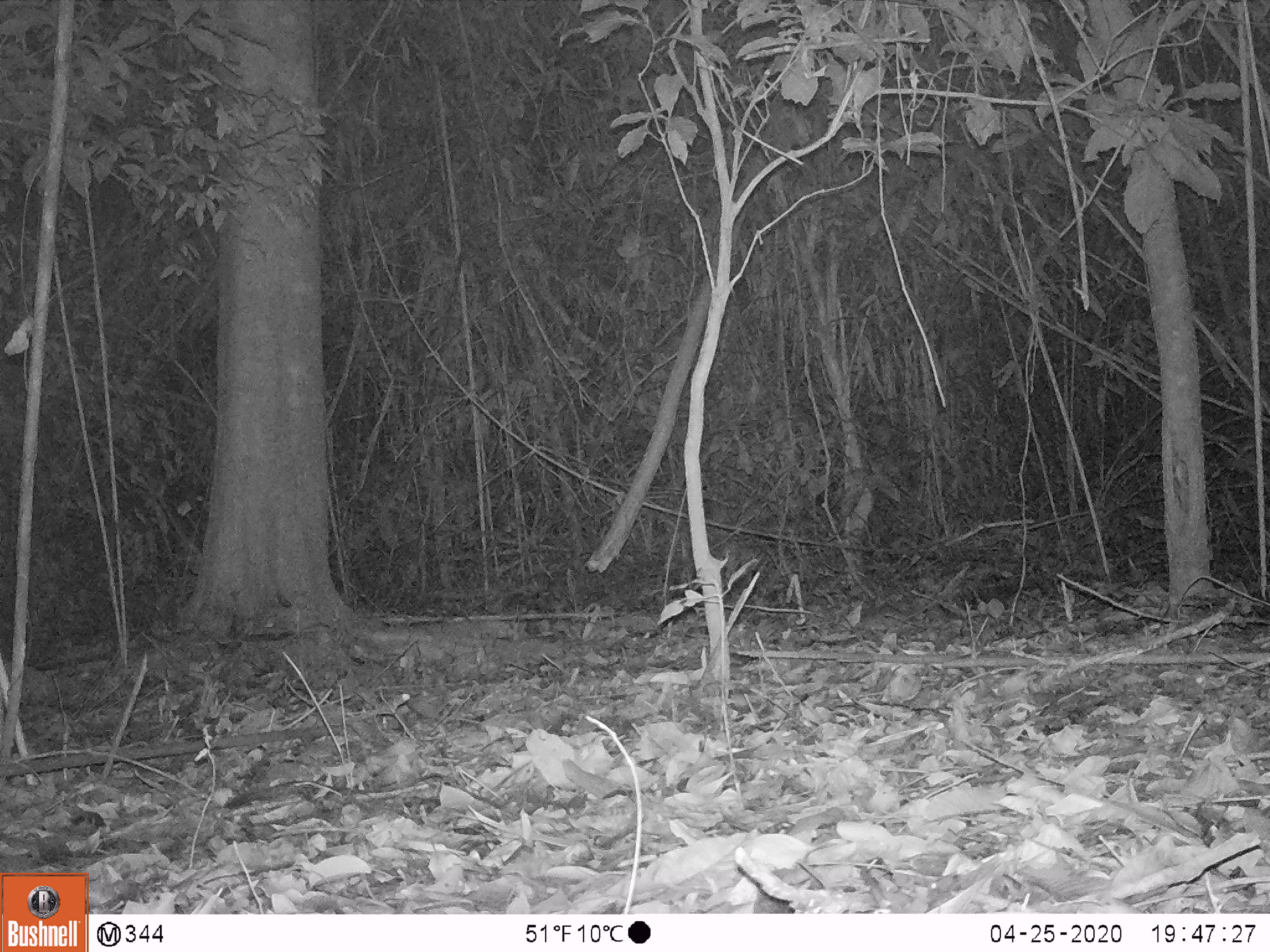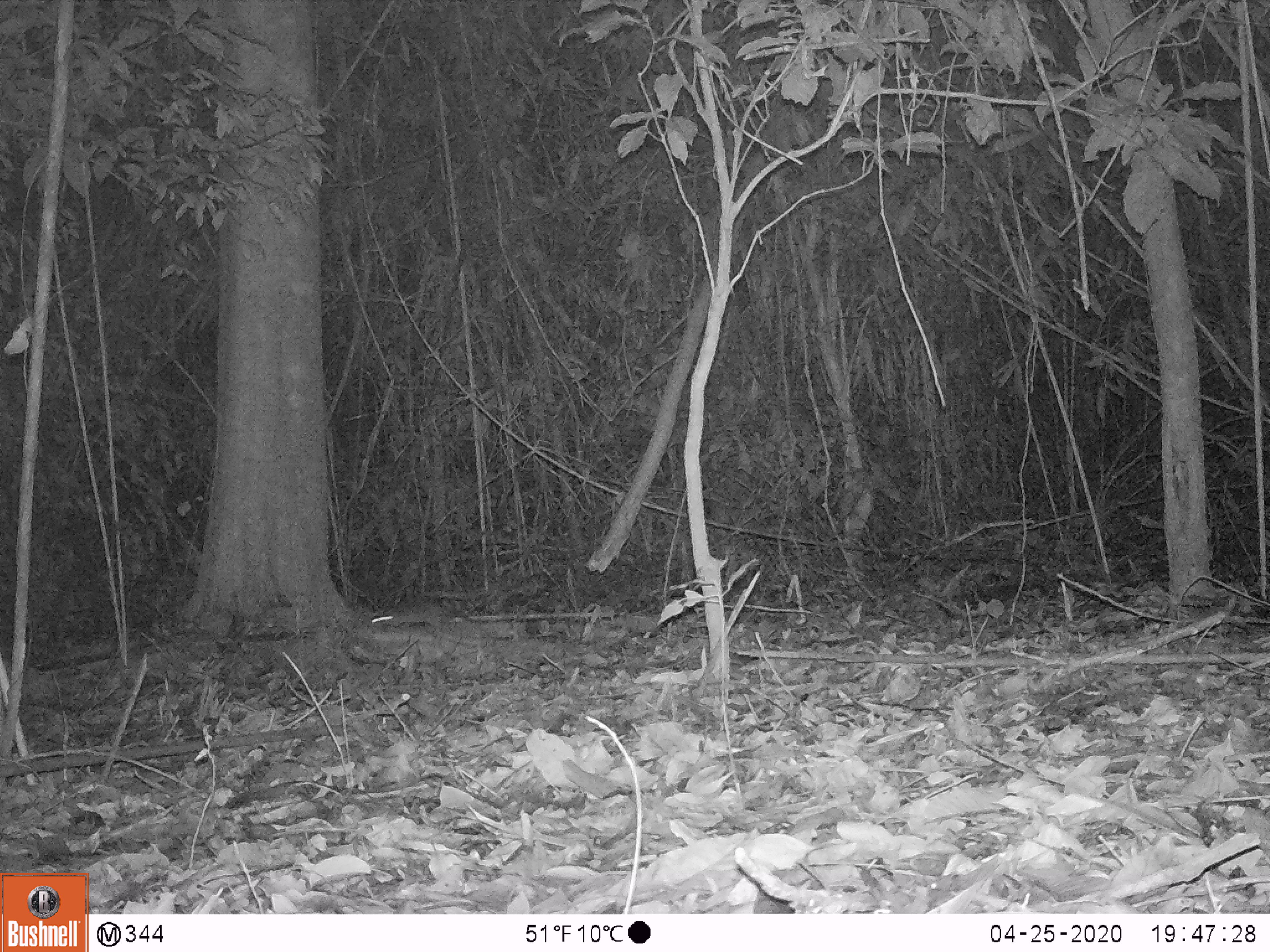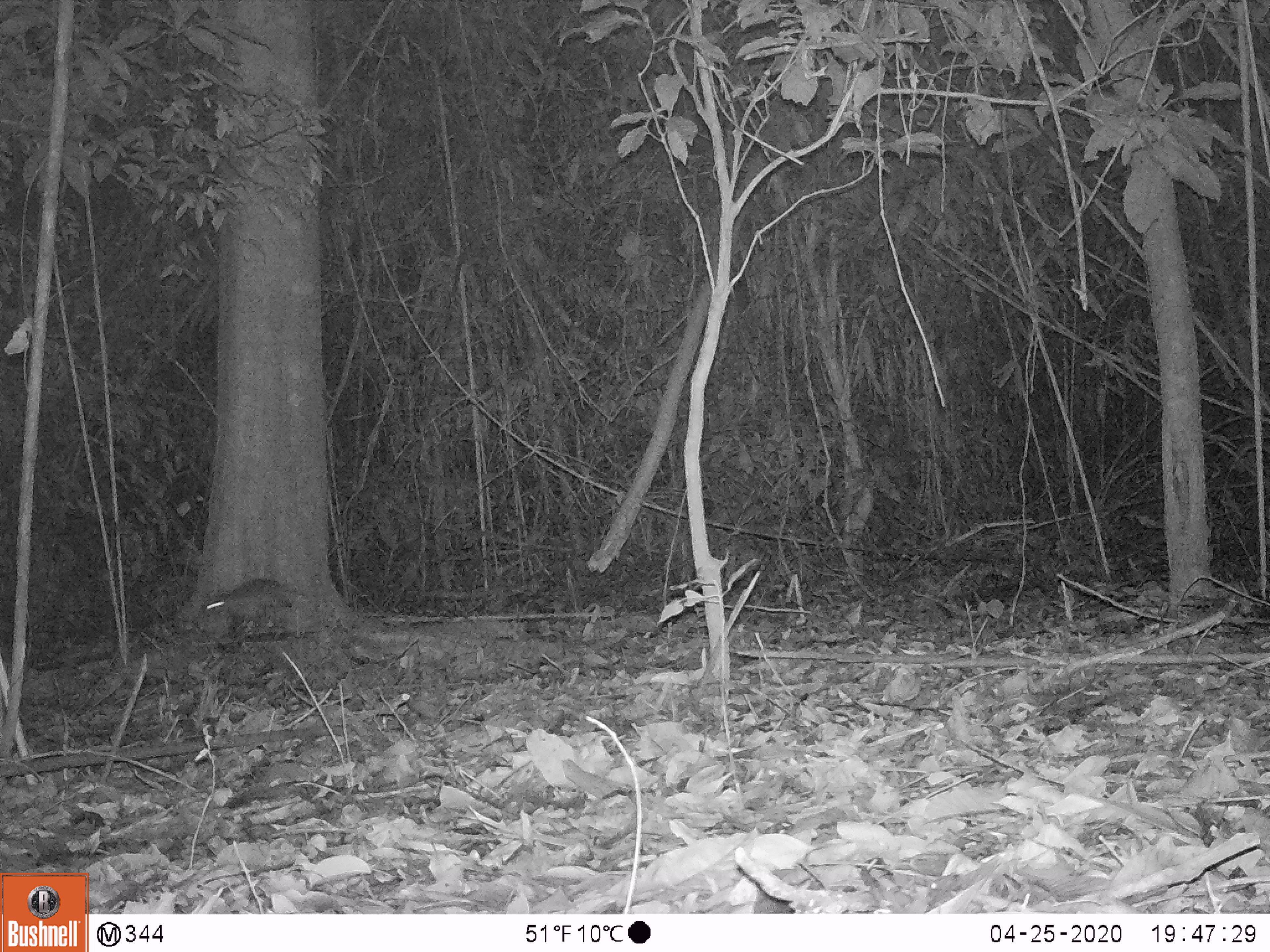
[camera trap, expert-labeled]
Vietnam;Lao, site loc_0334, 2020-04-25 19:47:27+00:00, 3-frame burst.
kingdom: Animalia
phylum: Chordata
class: Mammalia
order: Rodentia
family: Muridae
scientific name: Muridae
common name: old-world mice and rats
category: unidentified murid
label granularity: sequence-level